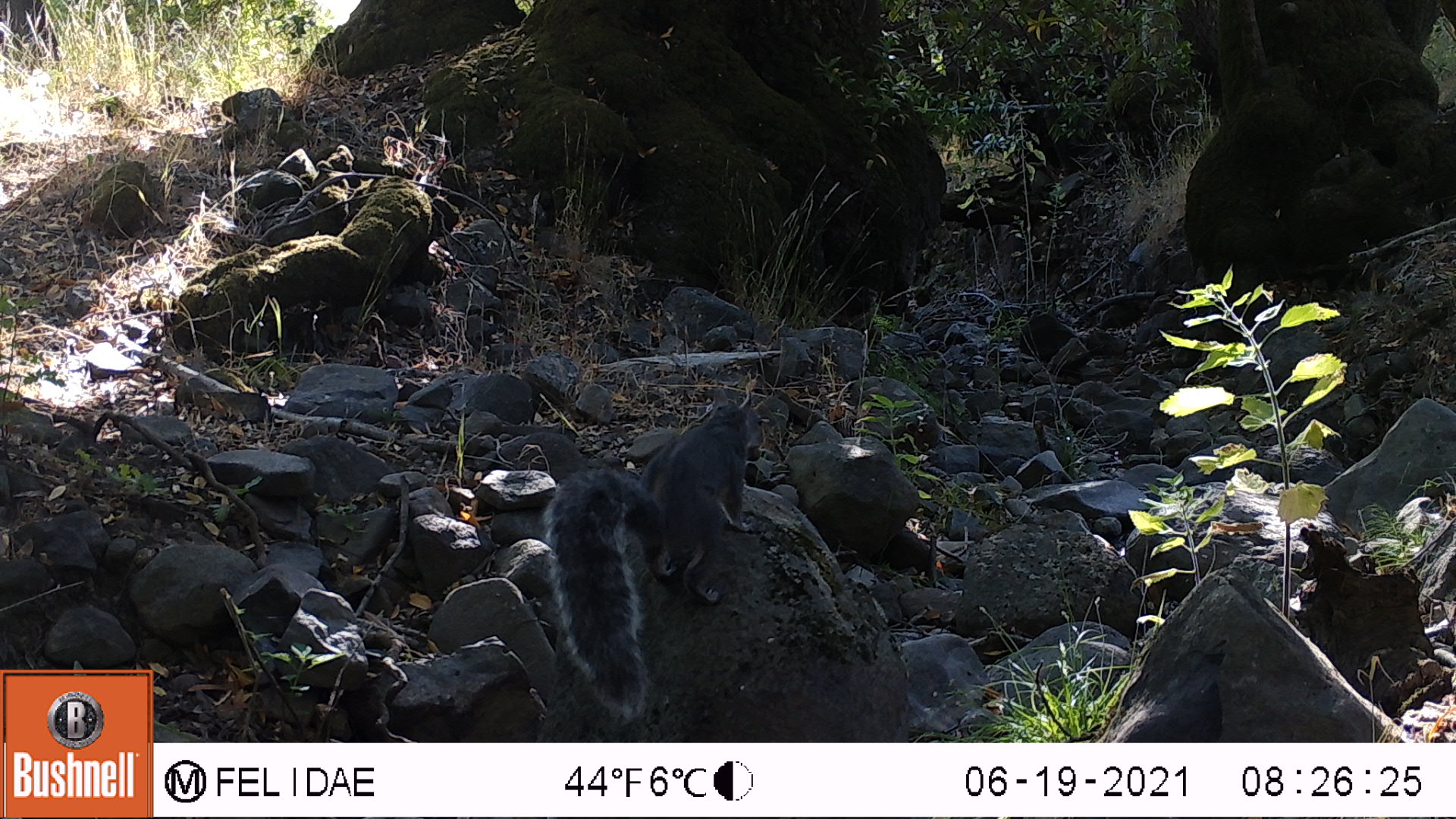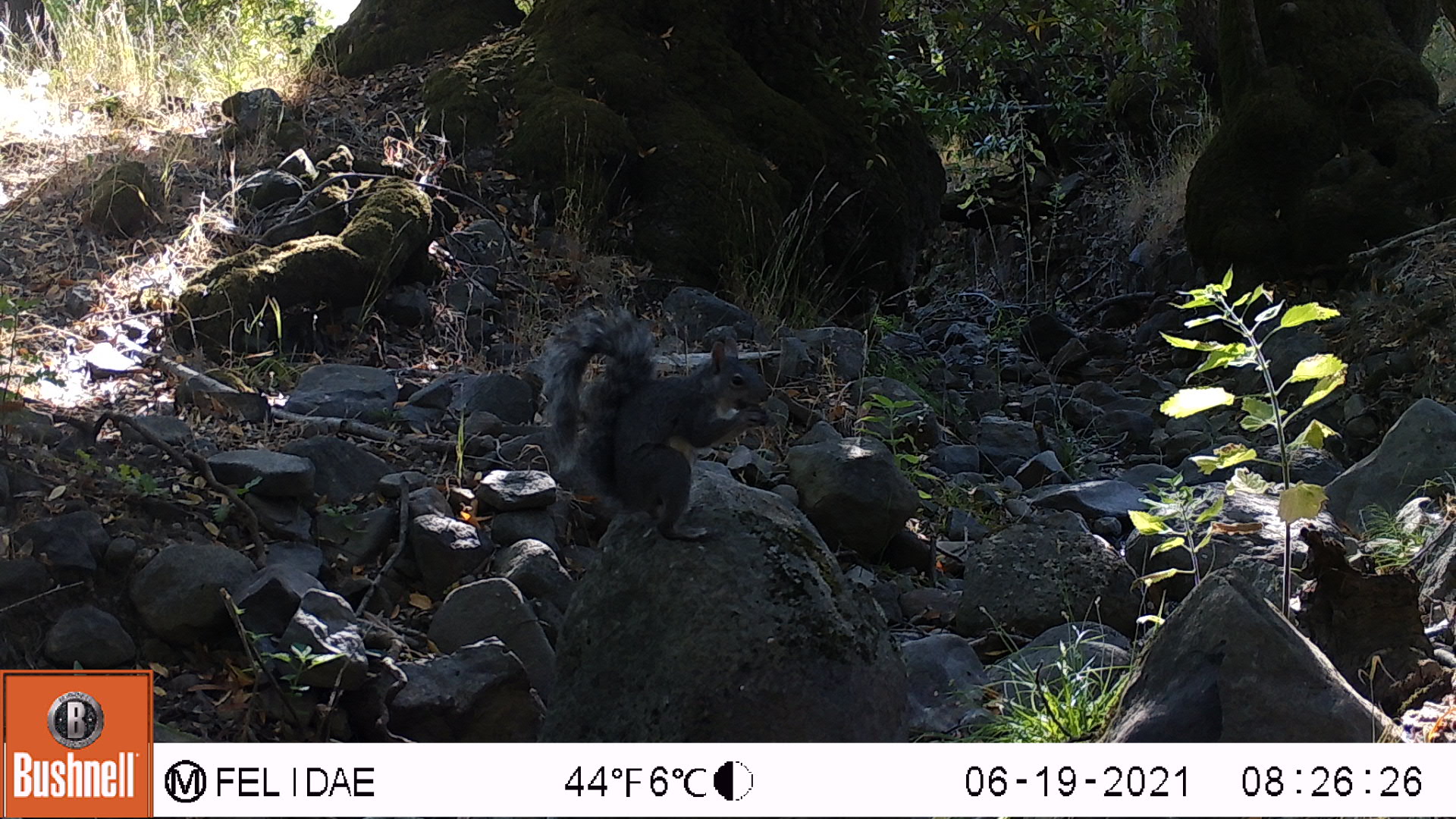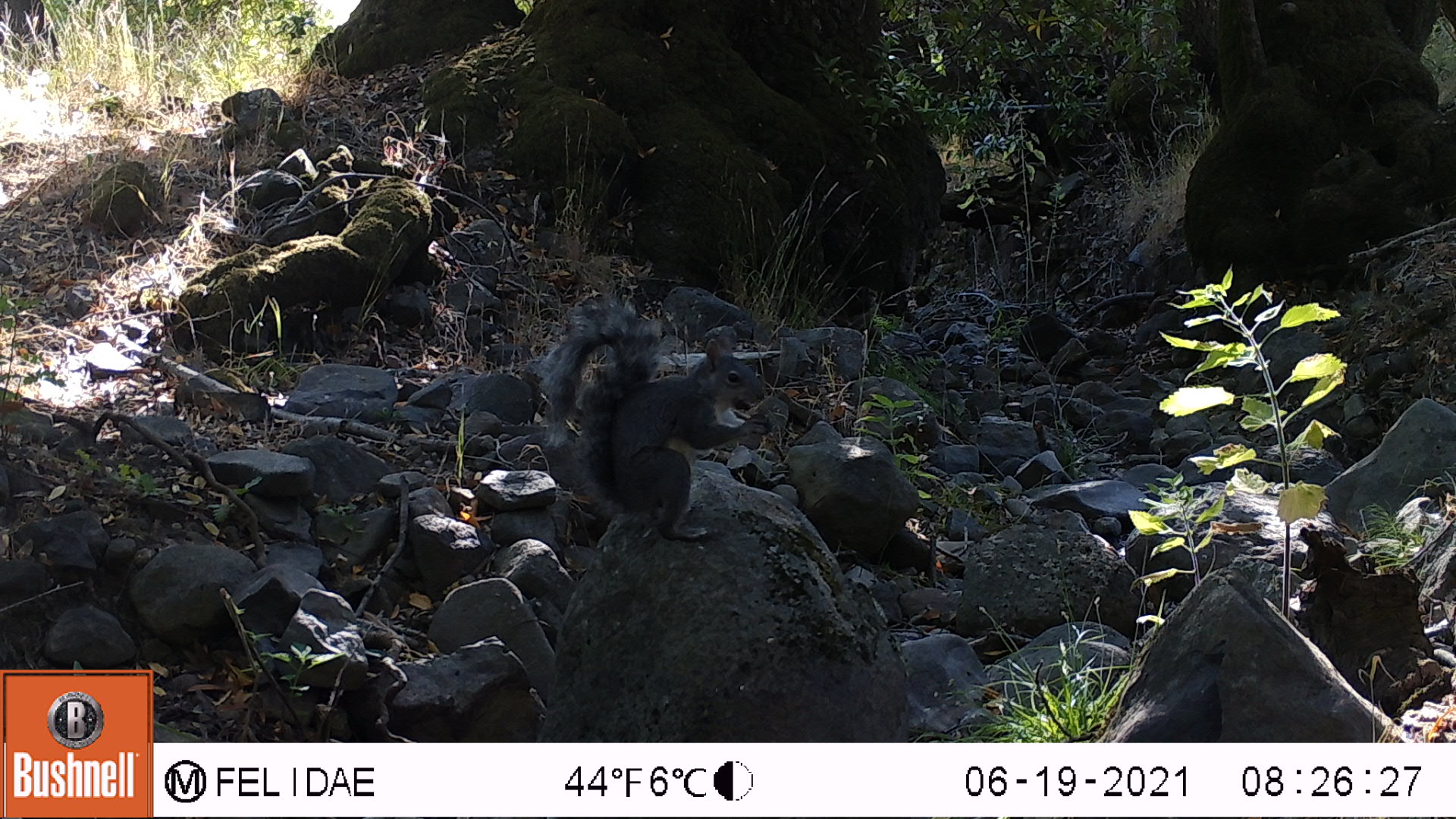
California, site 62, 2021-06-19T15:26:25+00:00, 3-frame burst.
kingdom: Animalia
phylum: Chordata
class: Mammalia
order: Rodentia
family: Sciuridae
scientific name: Sciuridae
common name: squirrel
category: unknown squirrel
Unknown squirrel (squirrel) (Sciuridae).